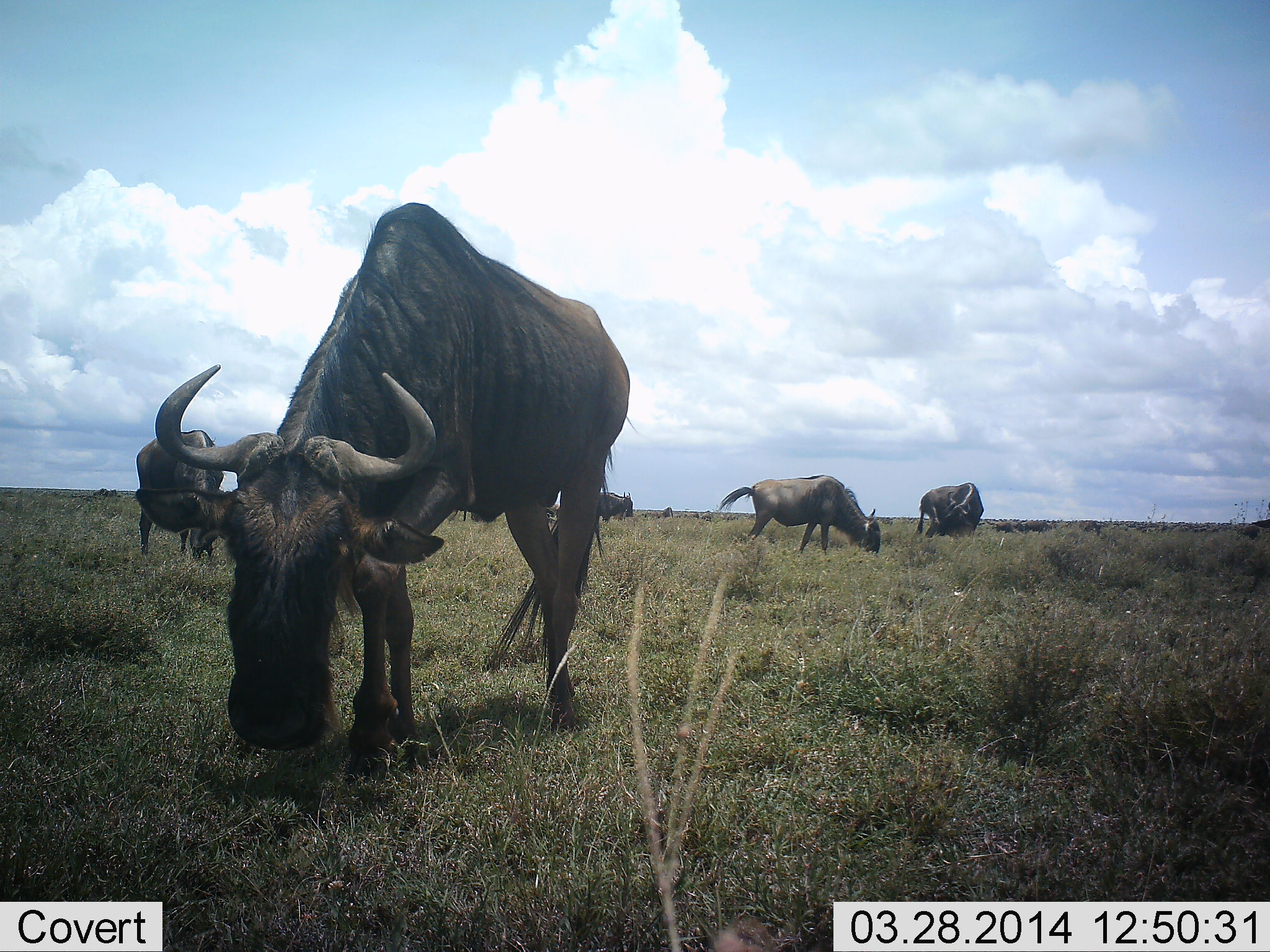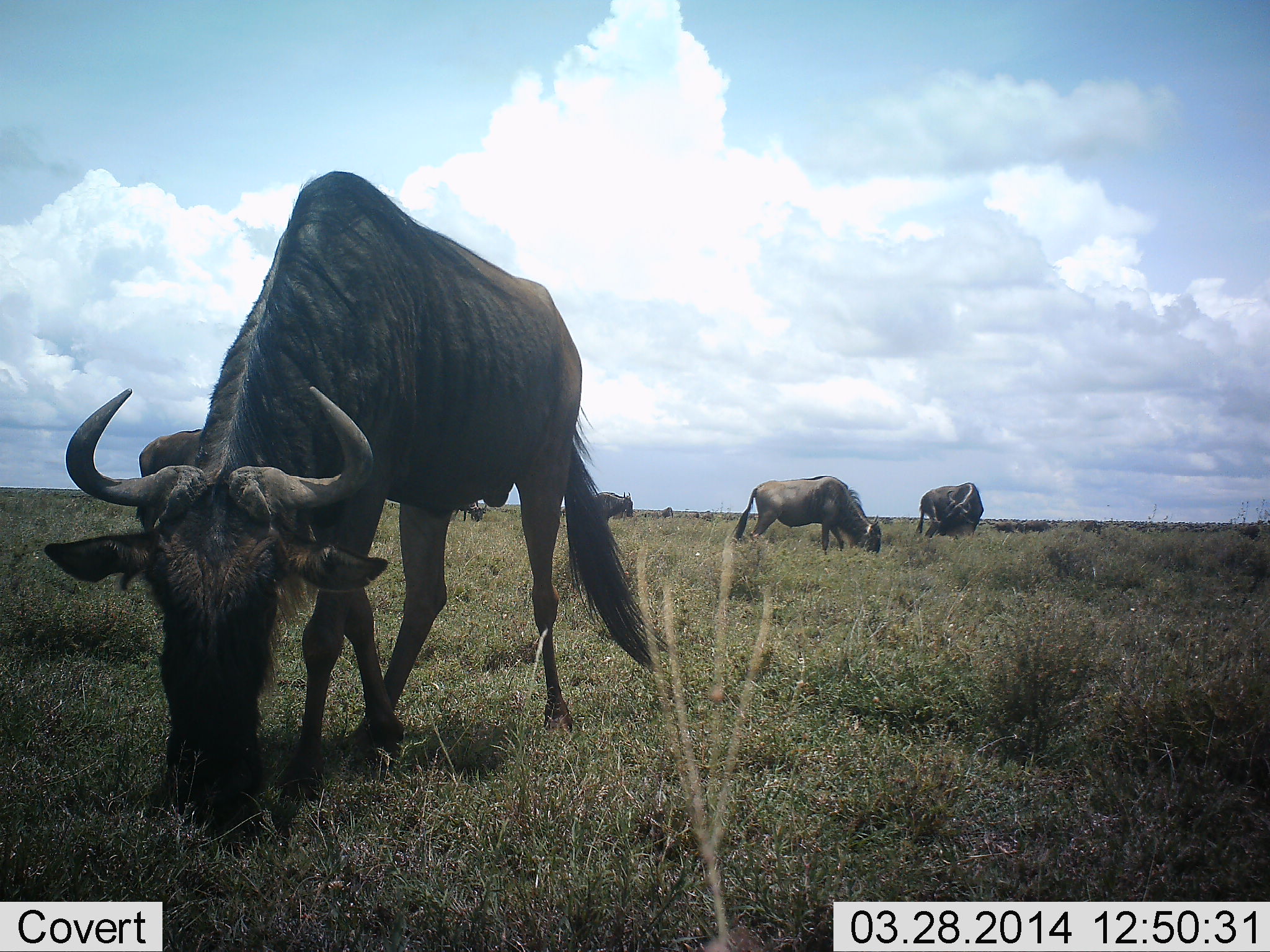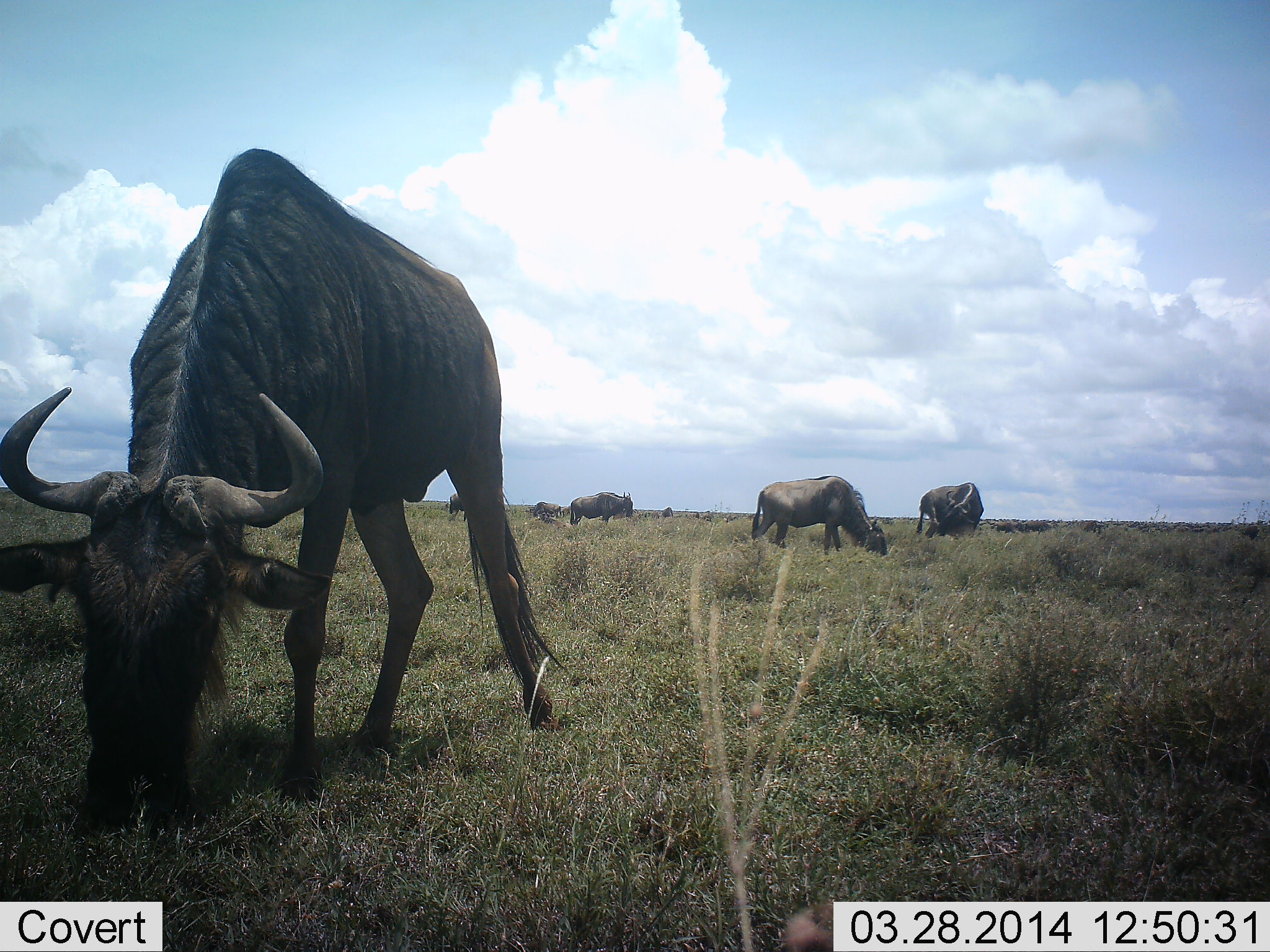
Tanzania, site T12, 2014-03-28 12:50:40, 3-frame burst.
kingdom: Animalia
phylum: Chordata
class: Mammalia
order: Artiodactyla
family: Bovidae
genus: Connochaetes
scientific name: Connochaetes taurinus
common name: blue wildebeest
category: wildebeest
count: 6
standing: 70%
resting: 0%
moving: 40%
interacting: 0%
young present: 0%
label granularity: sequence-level